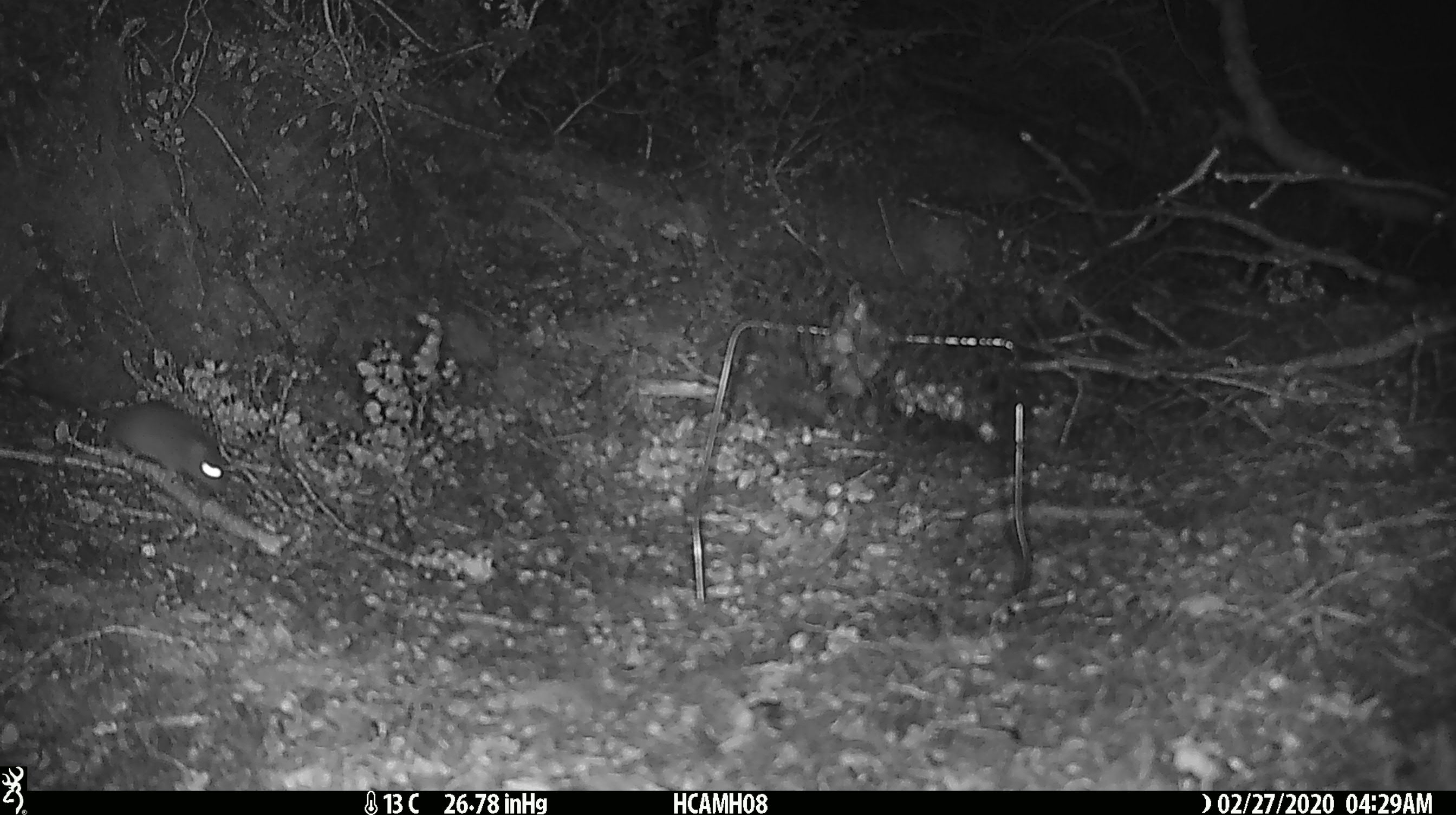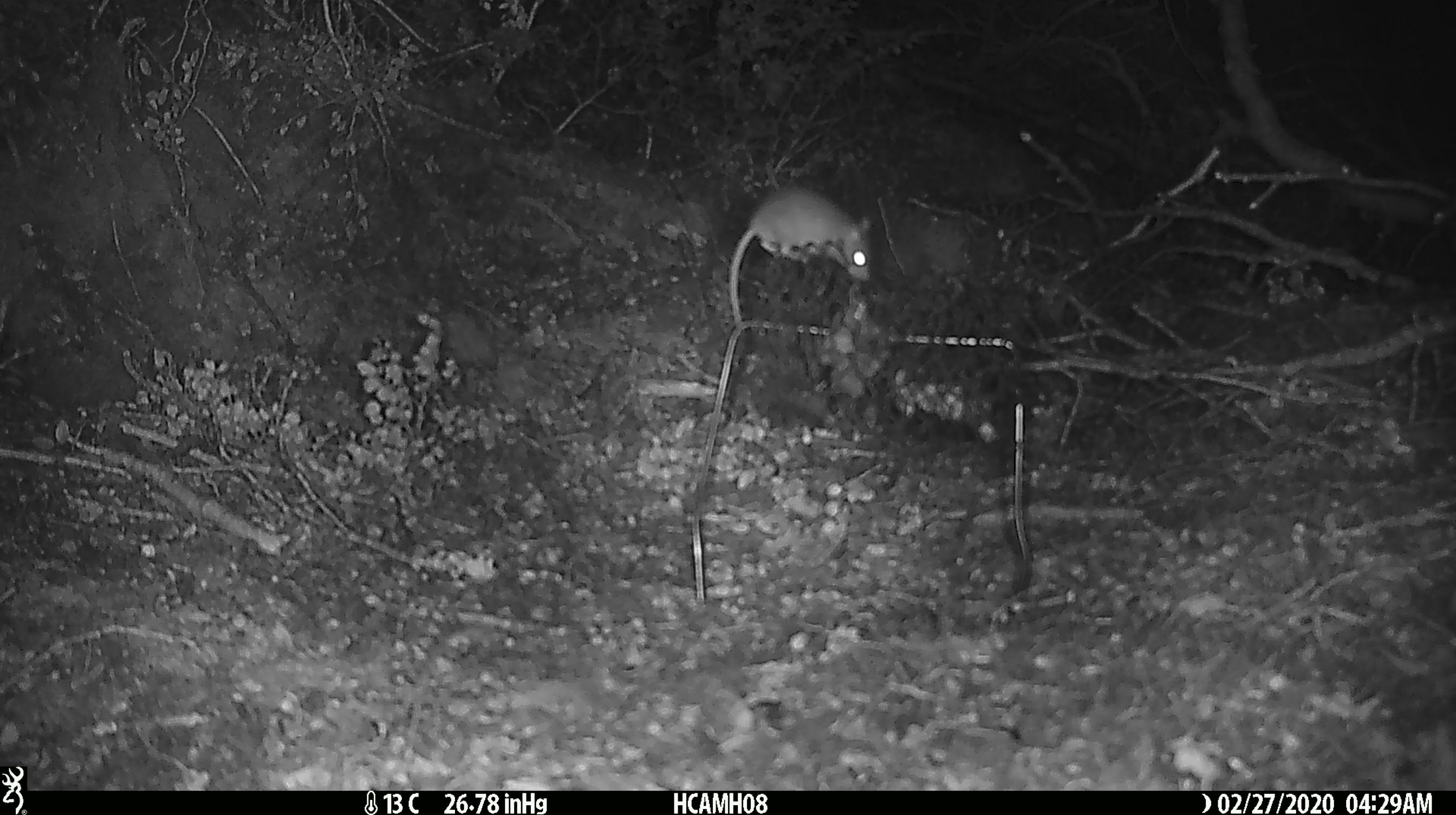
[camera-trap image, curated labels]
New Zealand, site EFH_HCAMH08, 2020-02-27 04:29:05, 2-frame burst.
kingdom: Animalia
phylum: Chordata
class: Mammalia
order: Rodentia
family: Muridae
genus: Mus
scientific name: Mus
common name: mouse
Mouse (Mus).